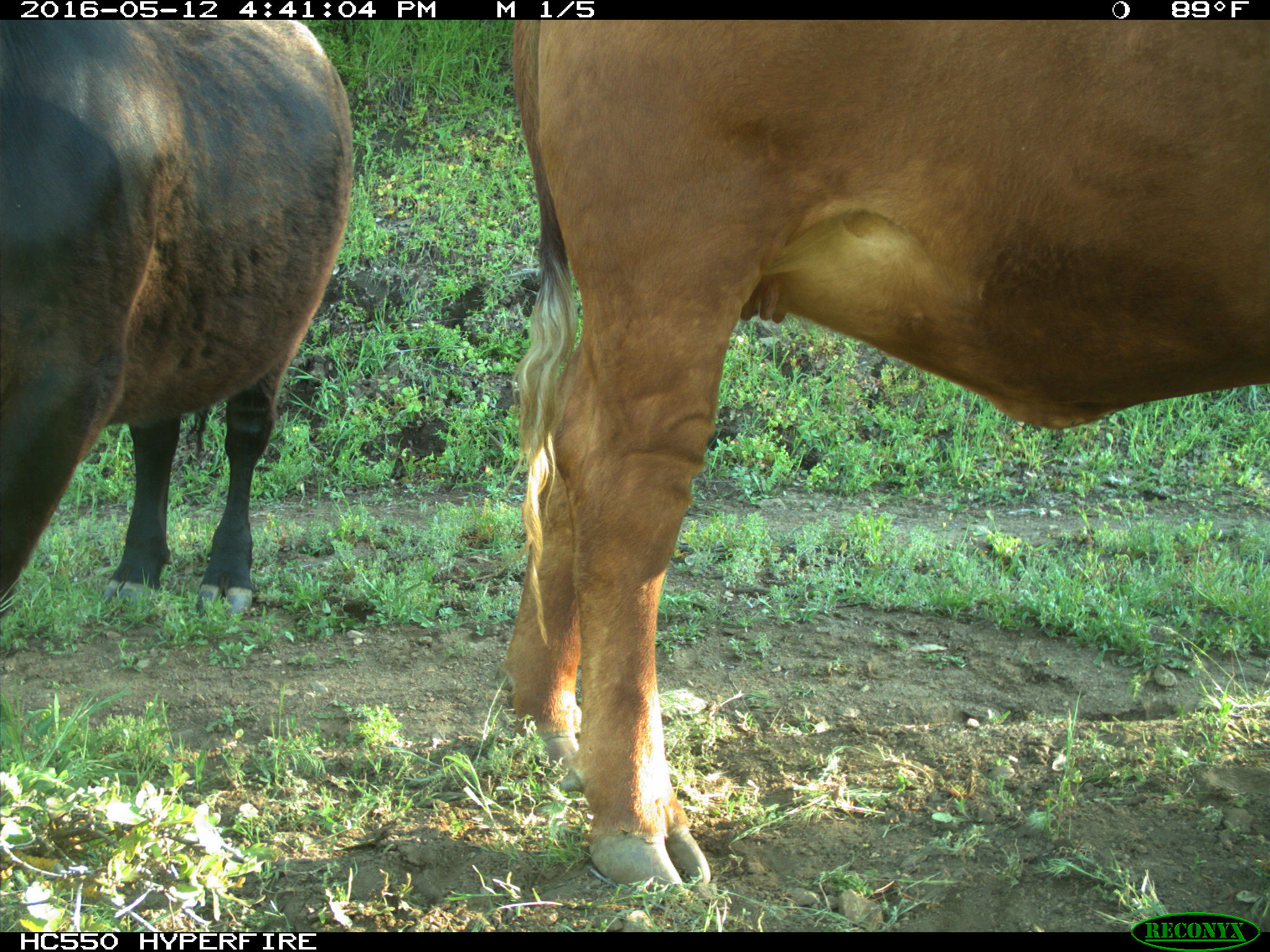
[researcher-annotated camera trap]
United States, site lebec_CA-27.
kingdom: Animalia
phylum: Chordata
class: Mammalia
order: Artiodactyla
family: Bovidae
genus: Bos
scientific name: Bos taurus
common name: domestic cow